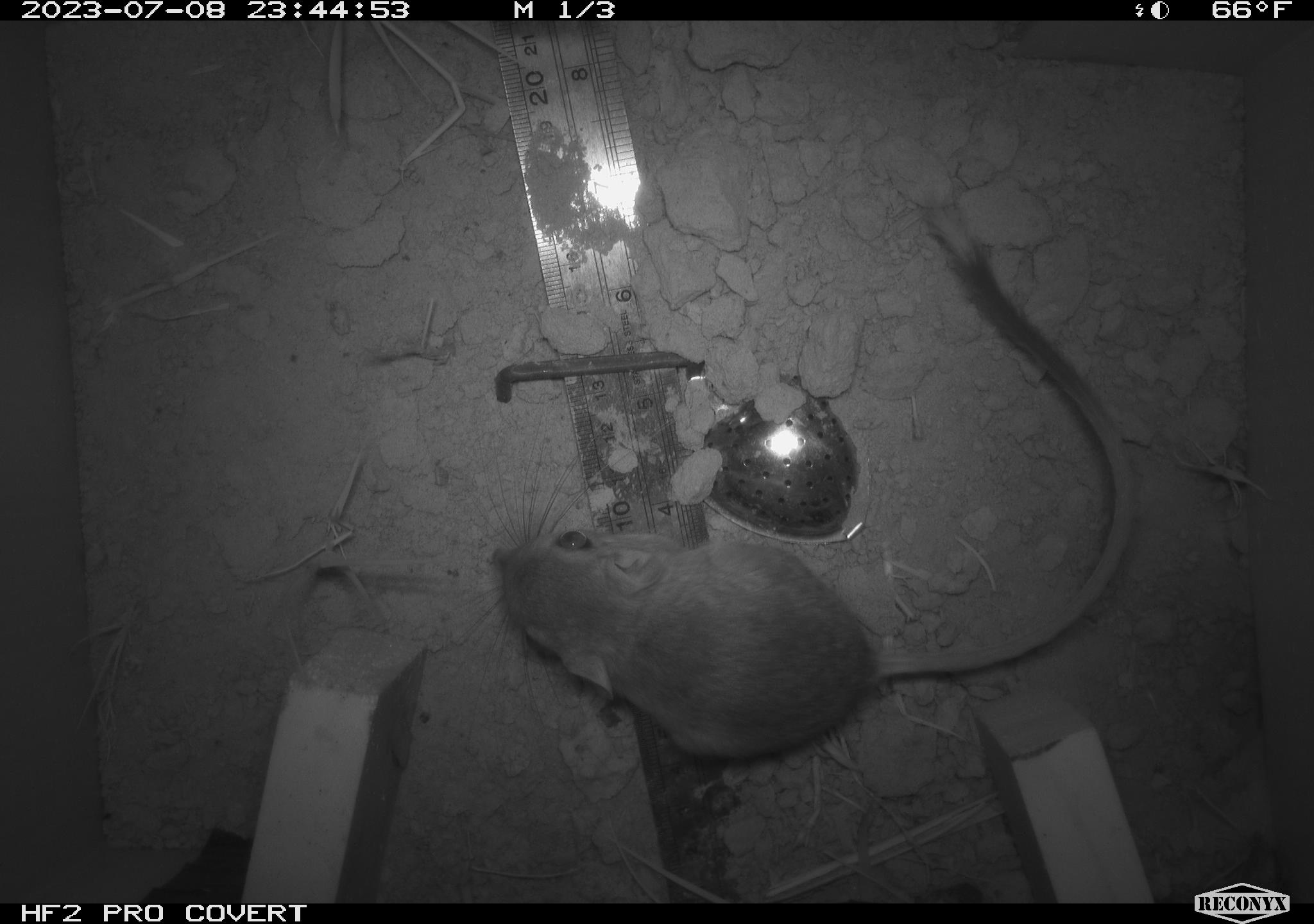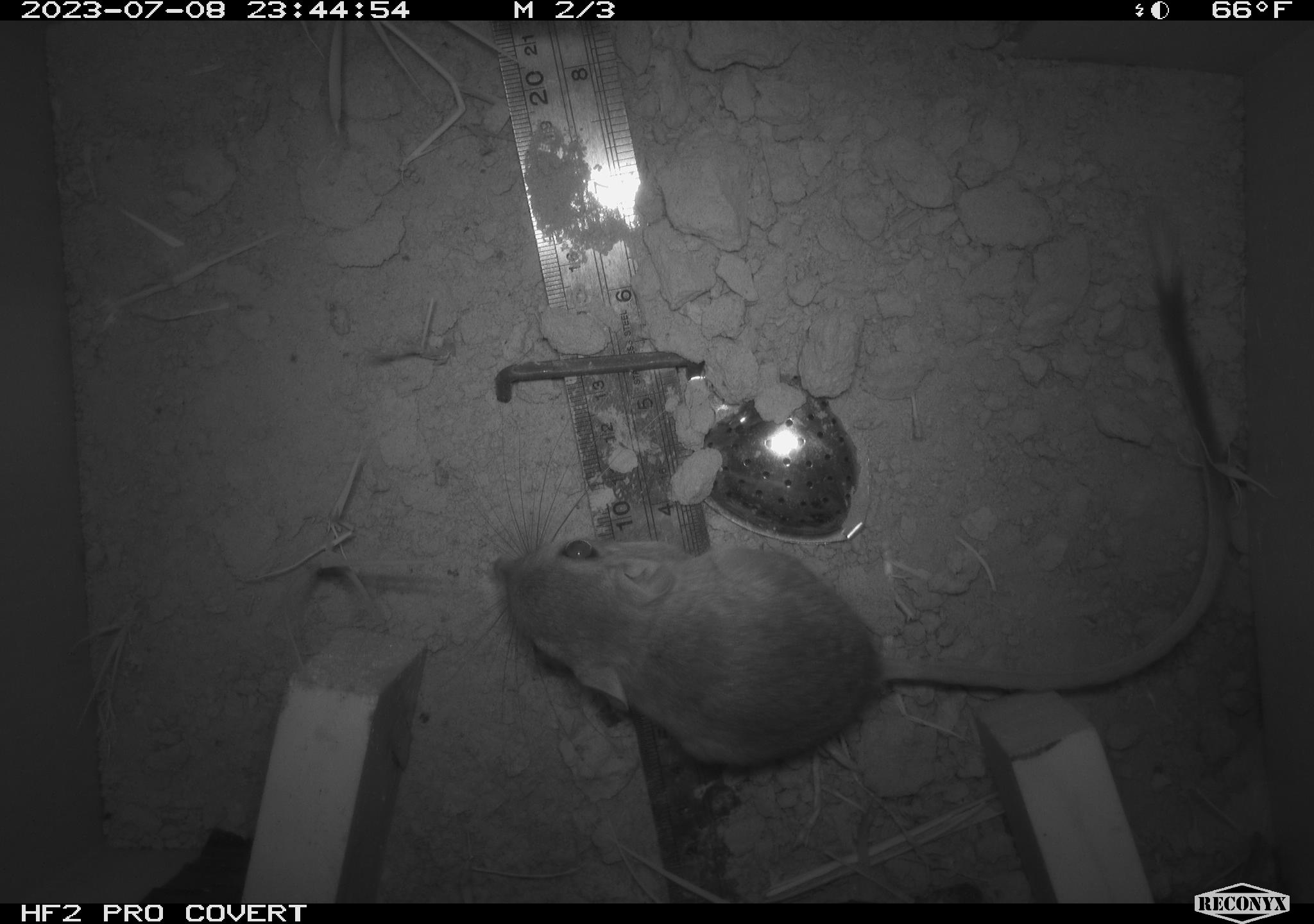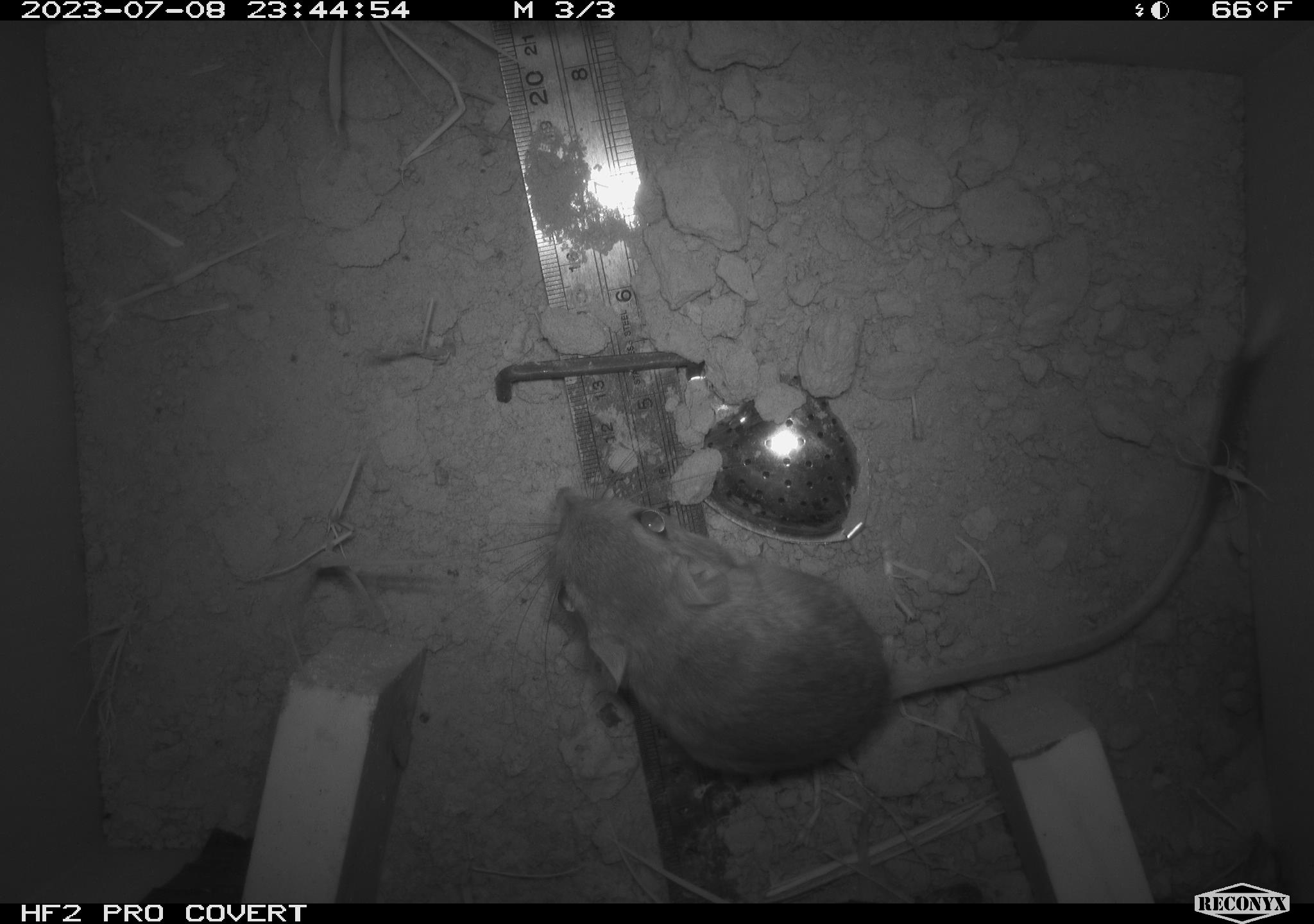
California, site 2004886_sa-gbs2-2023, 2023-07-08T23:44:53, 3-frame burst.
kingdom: Animalia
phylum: Chordata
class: Mammalia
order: Rodentia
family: Heteromyidae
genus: Dipodomys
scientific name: Dipodomys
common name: kangaroo rats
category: dipodomys species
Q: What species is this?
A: Dipodomys species (kangaroo rats) (Dipodomys).